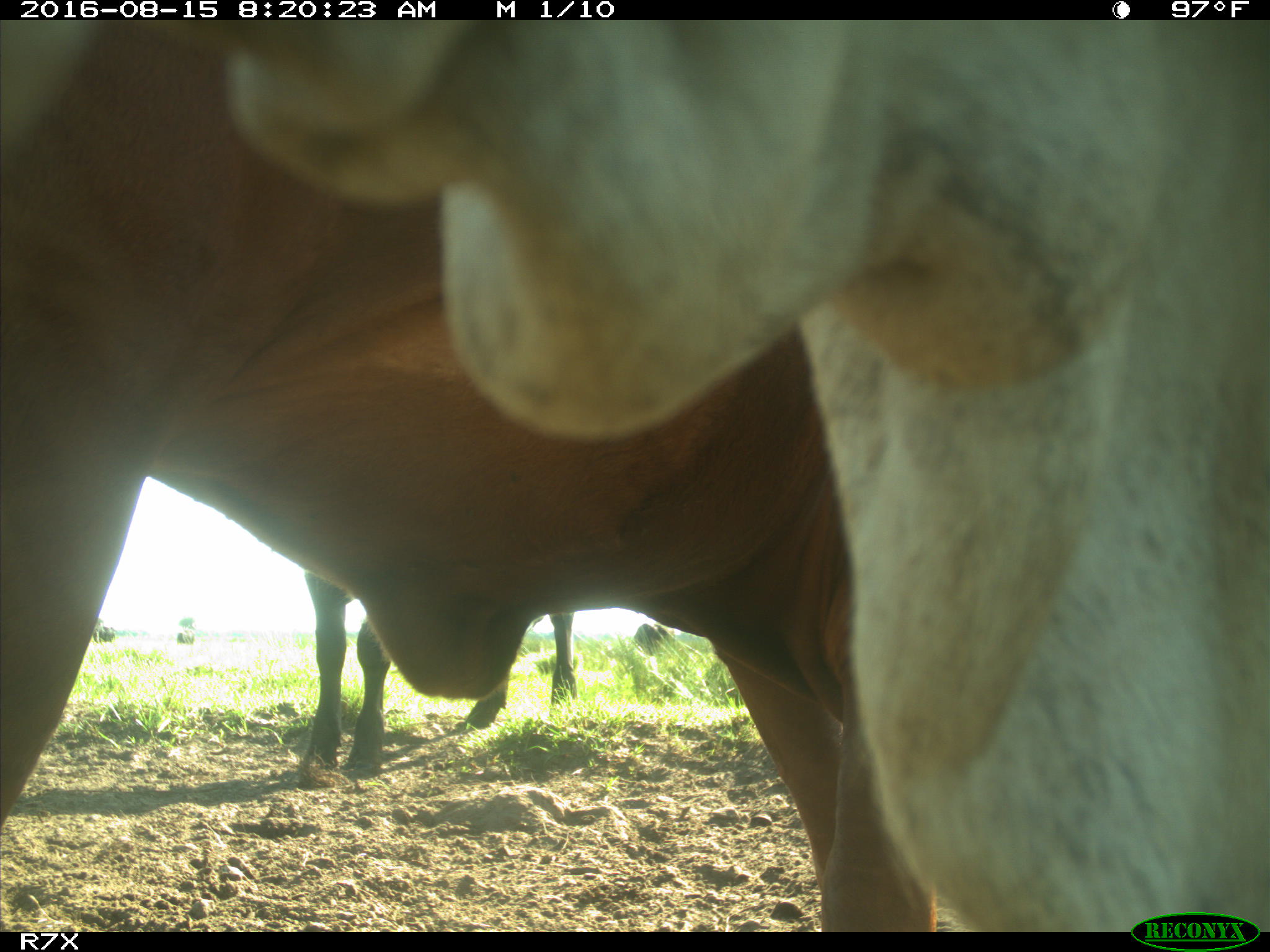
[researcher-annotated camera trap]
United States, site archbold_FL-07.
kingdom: Animalia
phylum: Chordata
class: Mammalia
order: Artiodactyla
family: Bovidae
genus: Bos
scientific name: Bos taurus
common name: domestic cow